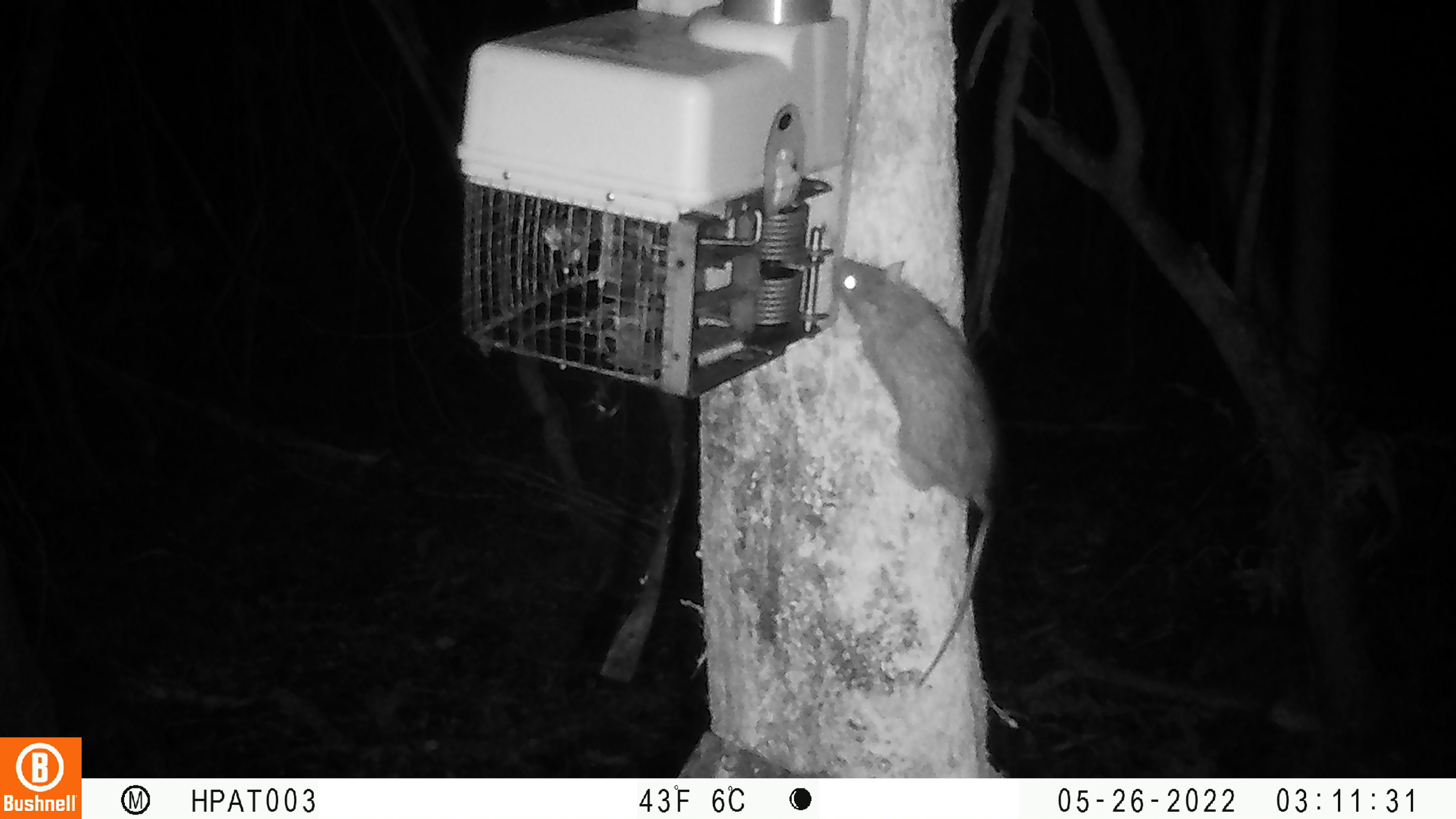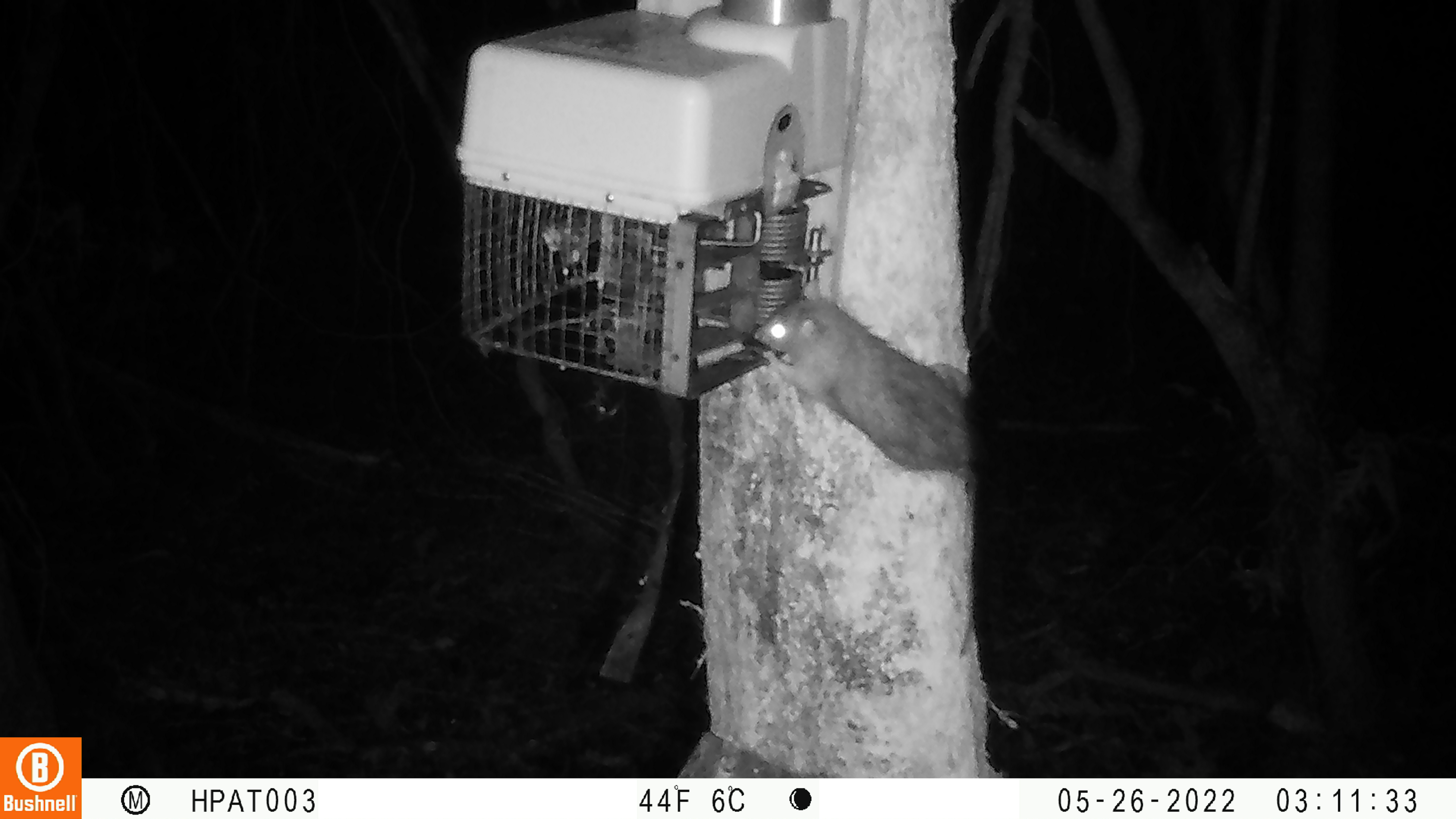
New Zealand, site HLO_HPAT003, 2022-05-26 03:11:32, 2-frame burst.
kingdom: Animalia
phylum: Chordata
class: Mammalia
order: Rodentia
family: Muridae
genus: Rattus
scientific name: Rattus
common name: rat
Rat (Rattus).